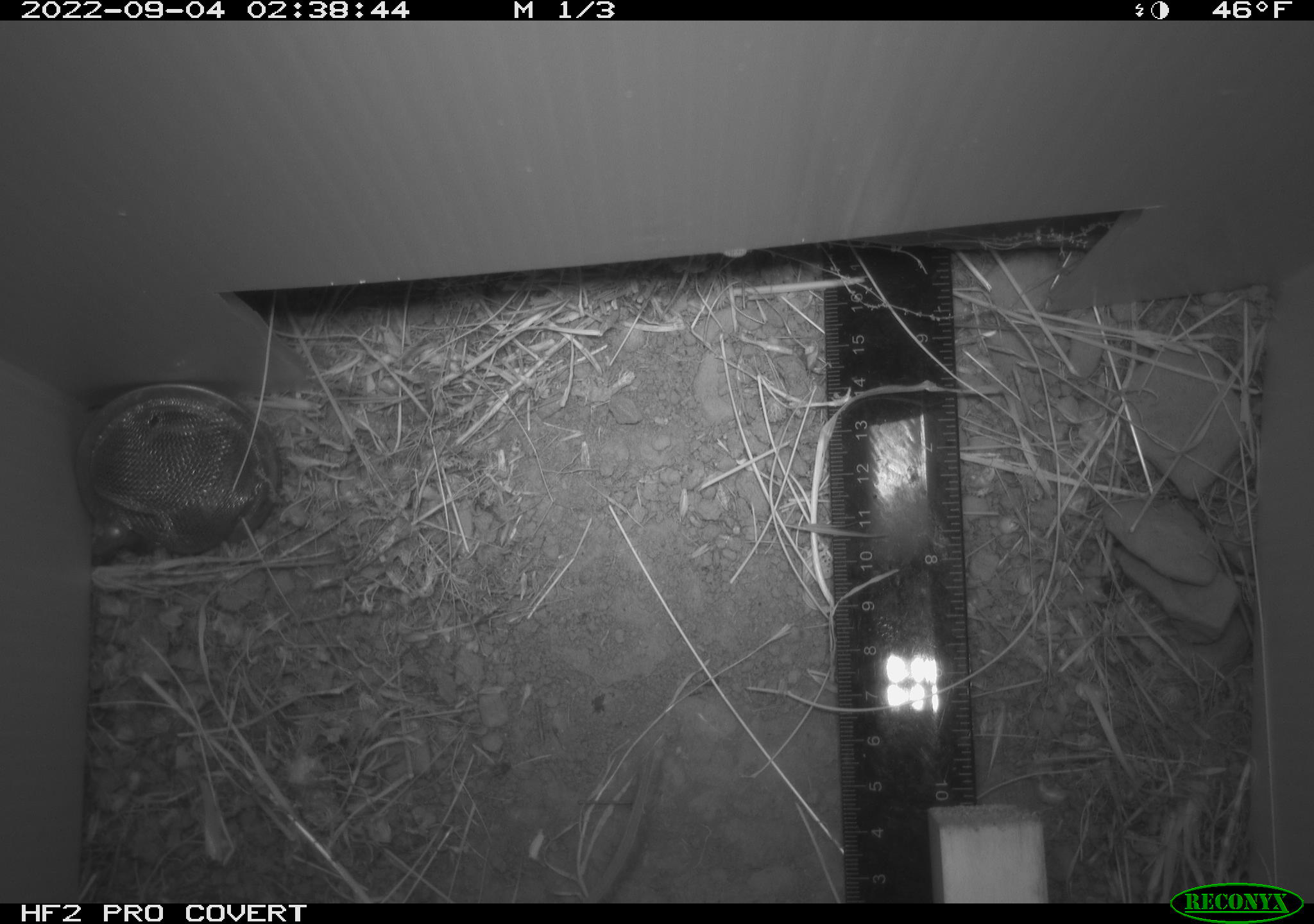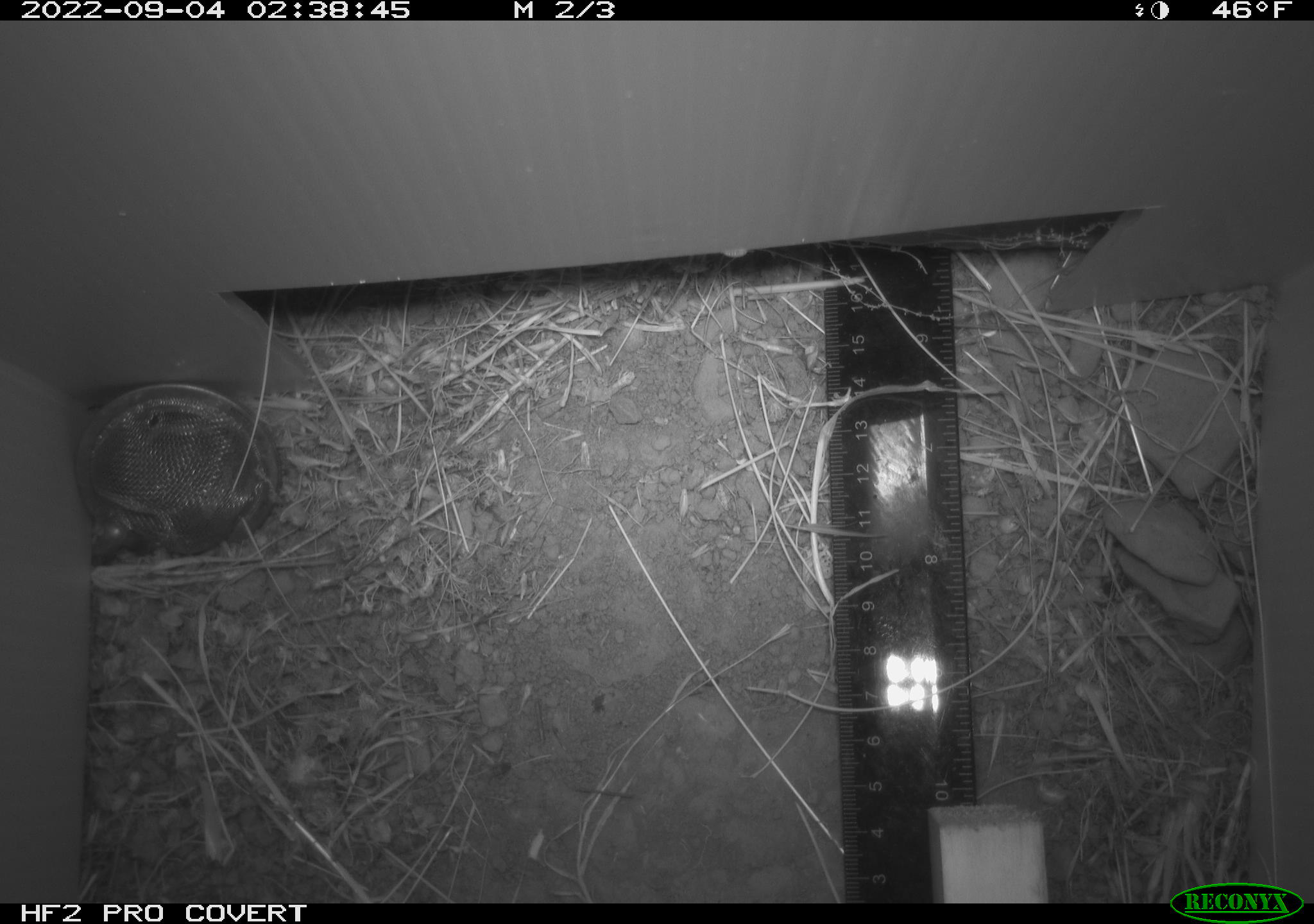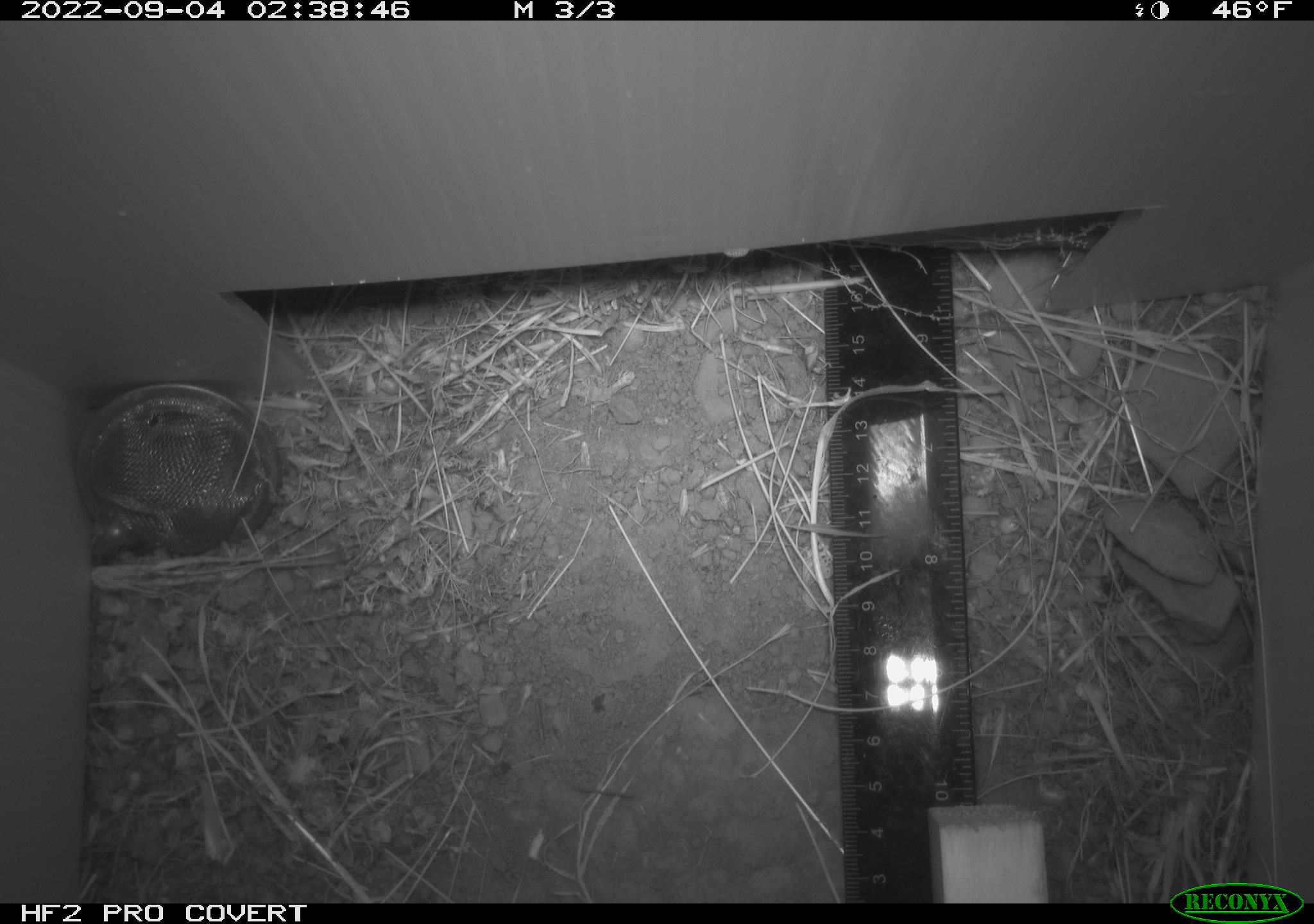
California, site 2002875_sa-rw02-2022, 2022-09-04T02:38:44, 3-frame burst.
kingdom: Animalia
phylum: Chordata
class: Mammalia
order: Rodentia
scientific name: Rodentia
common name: mouse species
Mouse species (Rodentia).